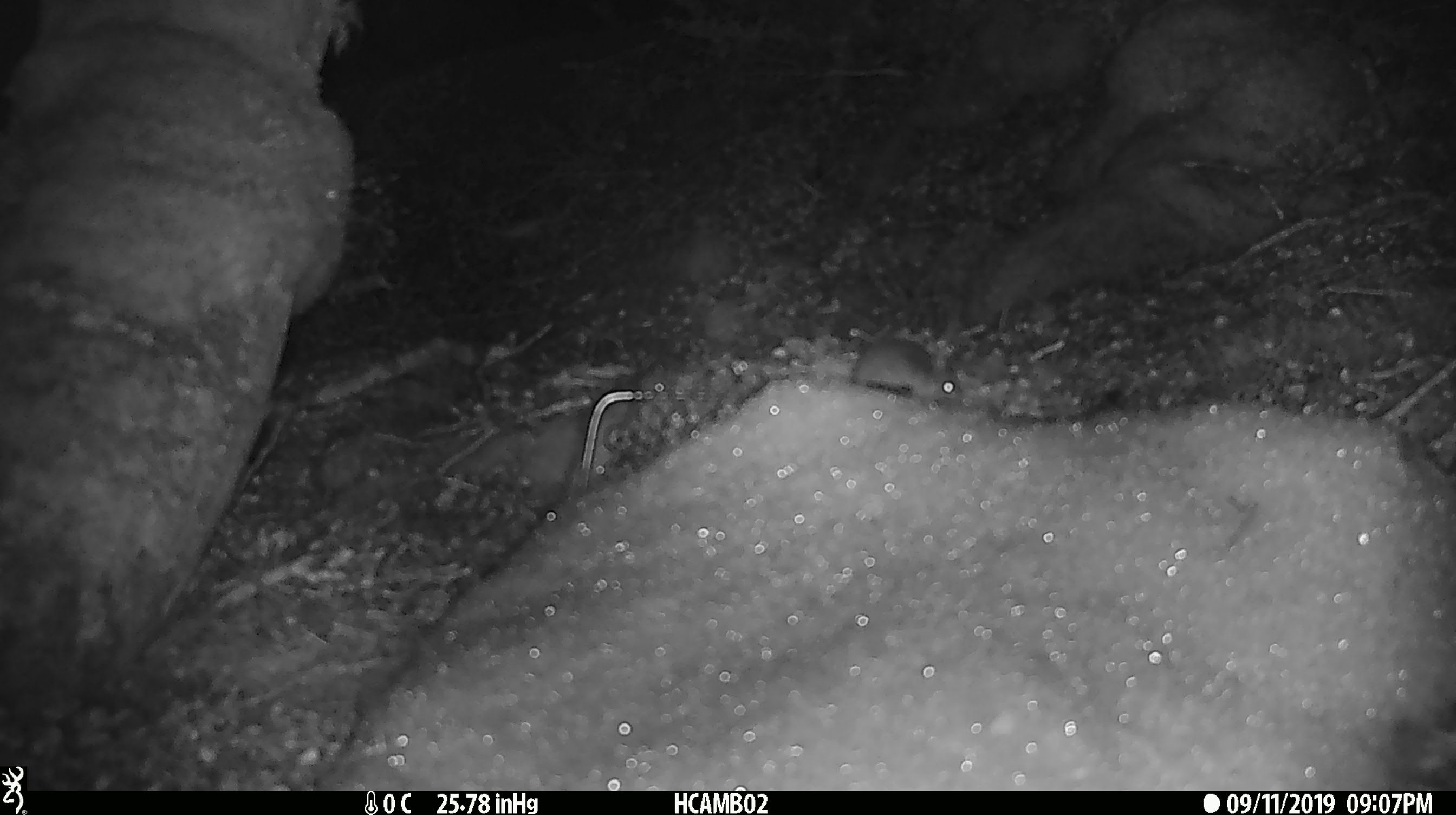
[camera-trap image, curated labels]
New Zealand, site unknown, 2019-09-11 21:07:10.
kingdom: Animalia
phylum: Chordata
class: Mammalia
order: Rodentia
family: Muridae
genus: Mus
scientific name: Mus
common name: mouse